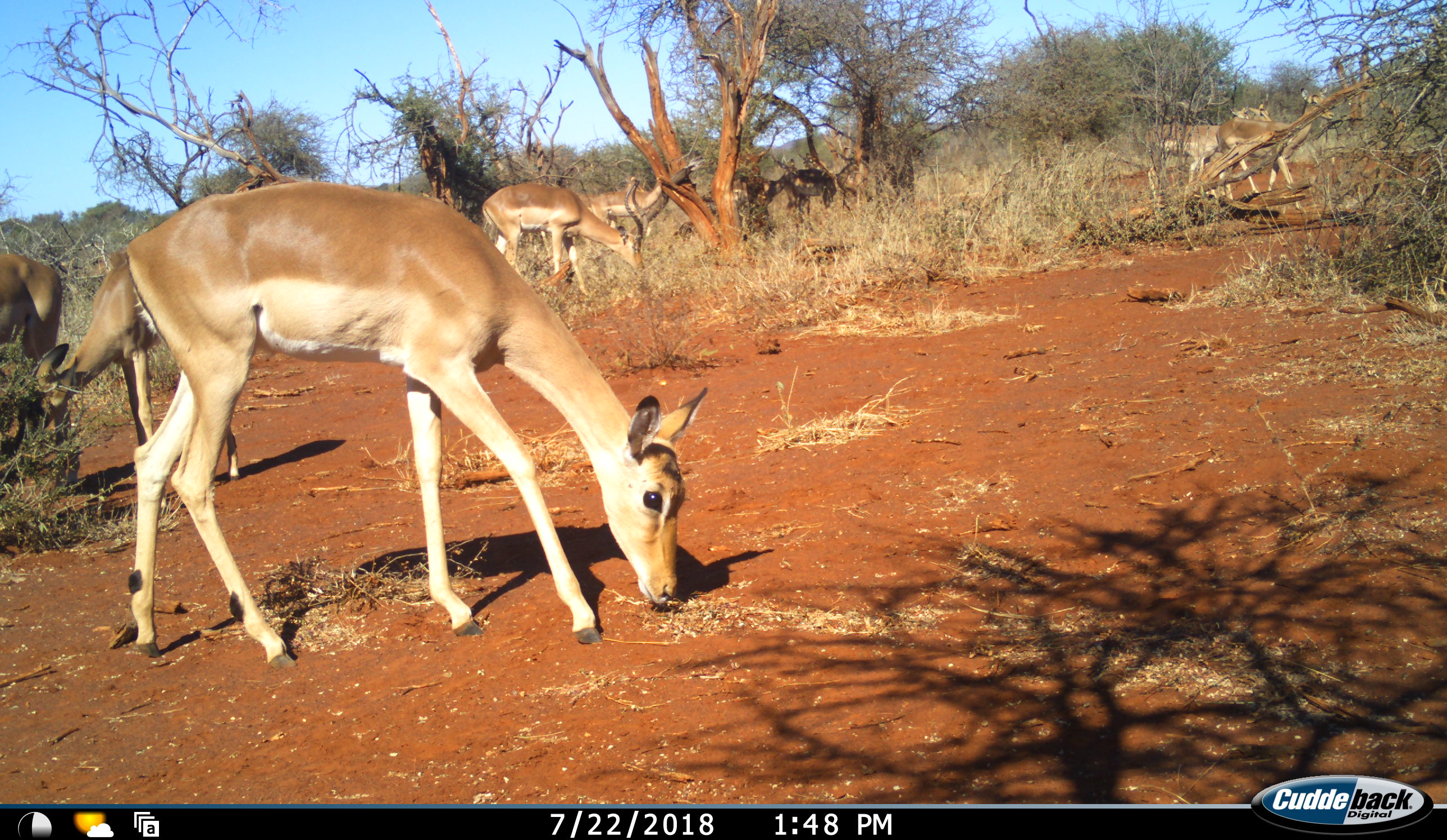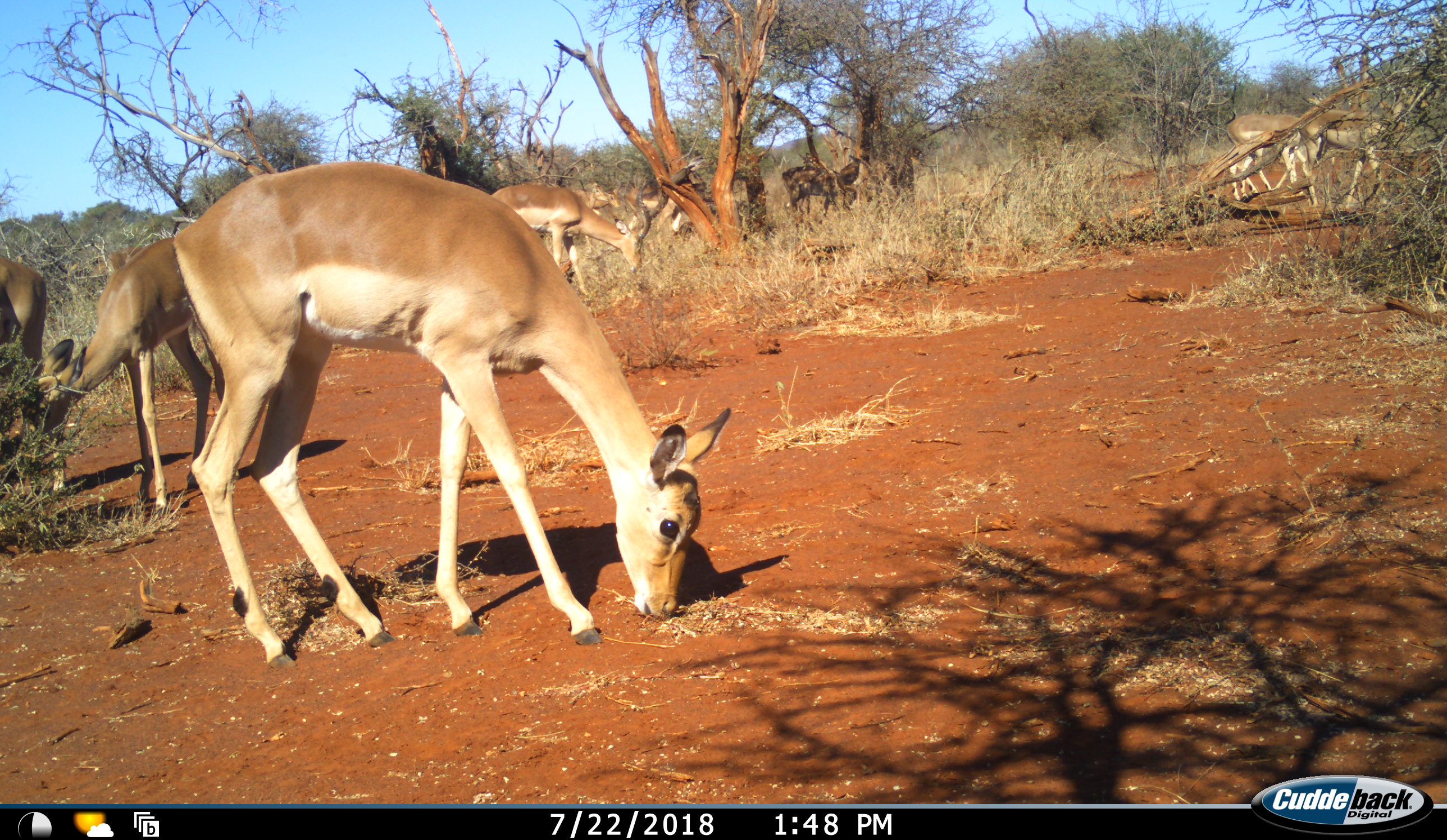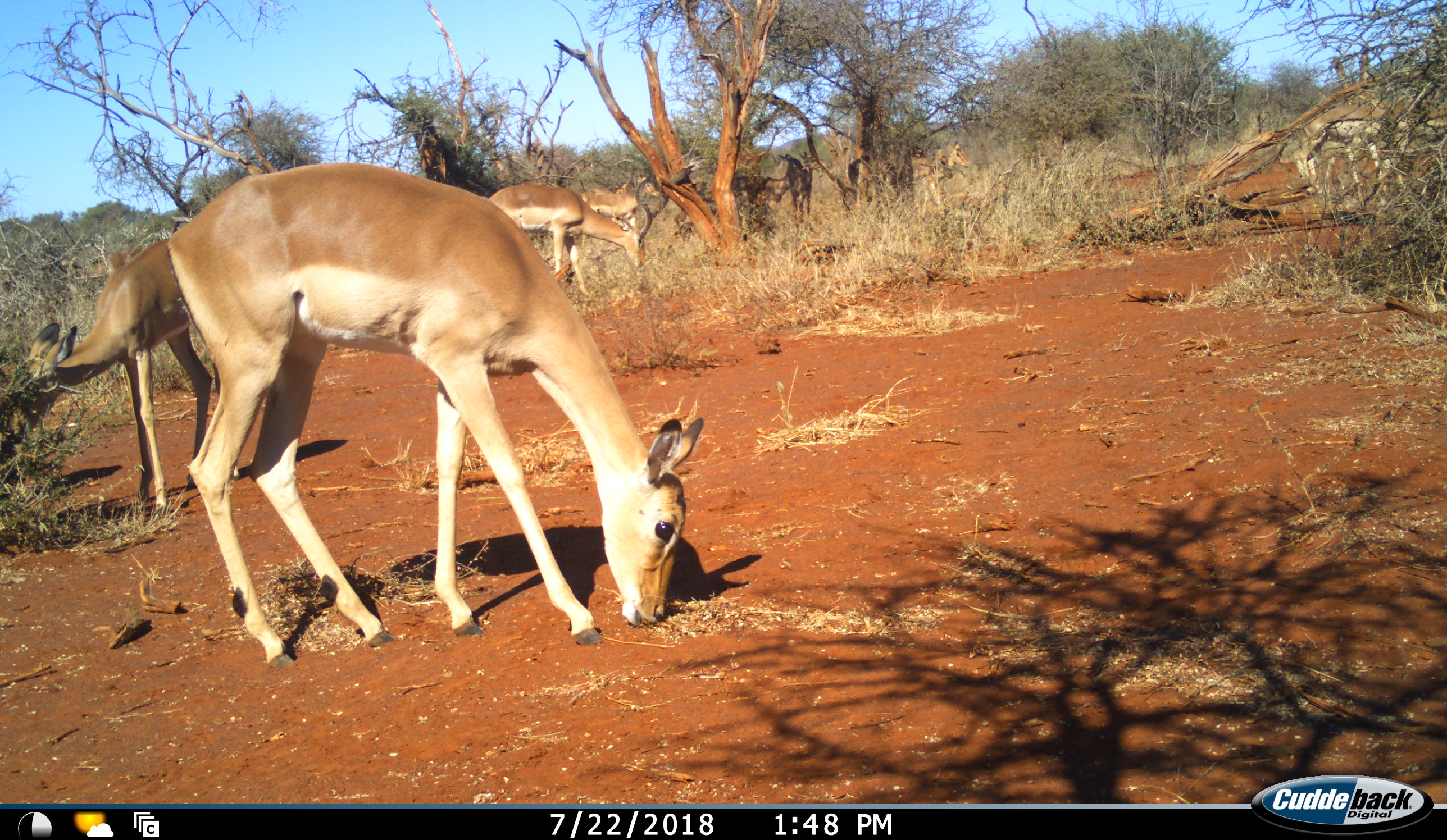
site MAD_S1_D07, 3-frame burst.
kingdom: Animalia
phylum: Chordata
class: Mammalia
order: Artiodactyla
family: Bovidae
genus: Aepyceros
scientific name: Aepyceros melampus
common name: impala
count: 11-50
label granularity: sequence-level